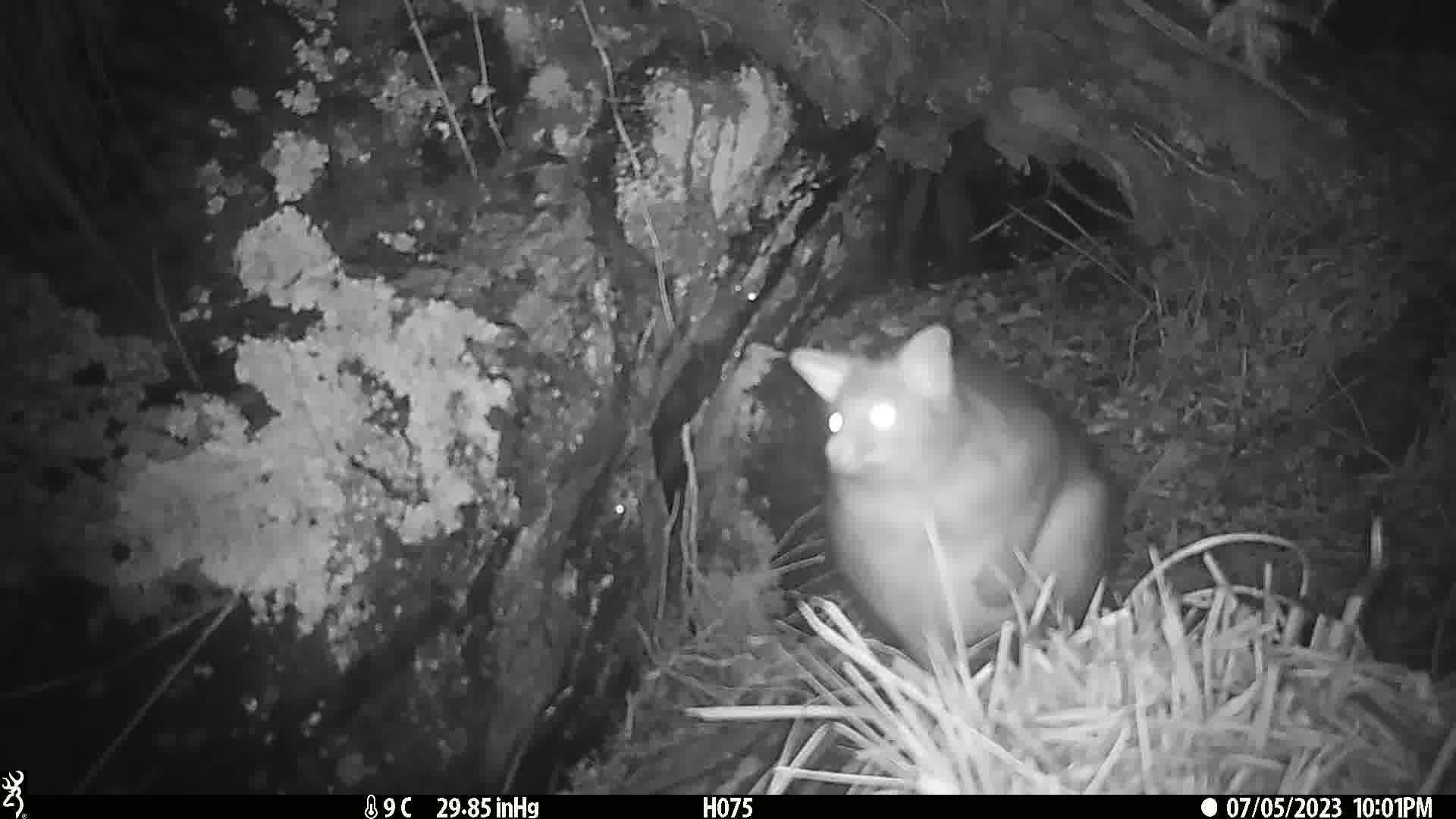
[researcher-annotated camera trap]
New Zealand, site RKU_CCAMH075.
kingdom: Animalia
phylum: Chordata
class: Mammalia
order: Diprotodontia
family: Phalangeridae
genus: Trichosurus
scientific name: Trichosurus vulpecula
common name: common brushtail possum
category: possum